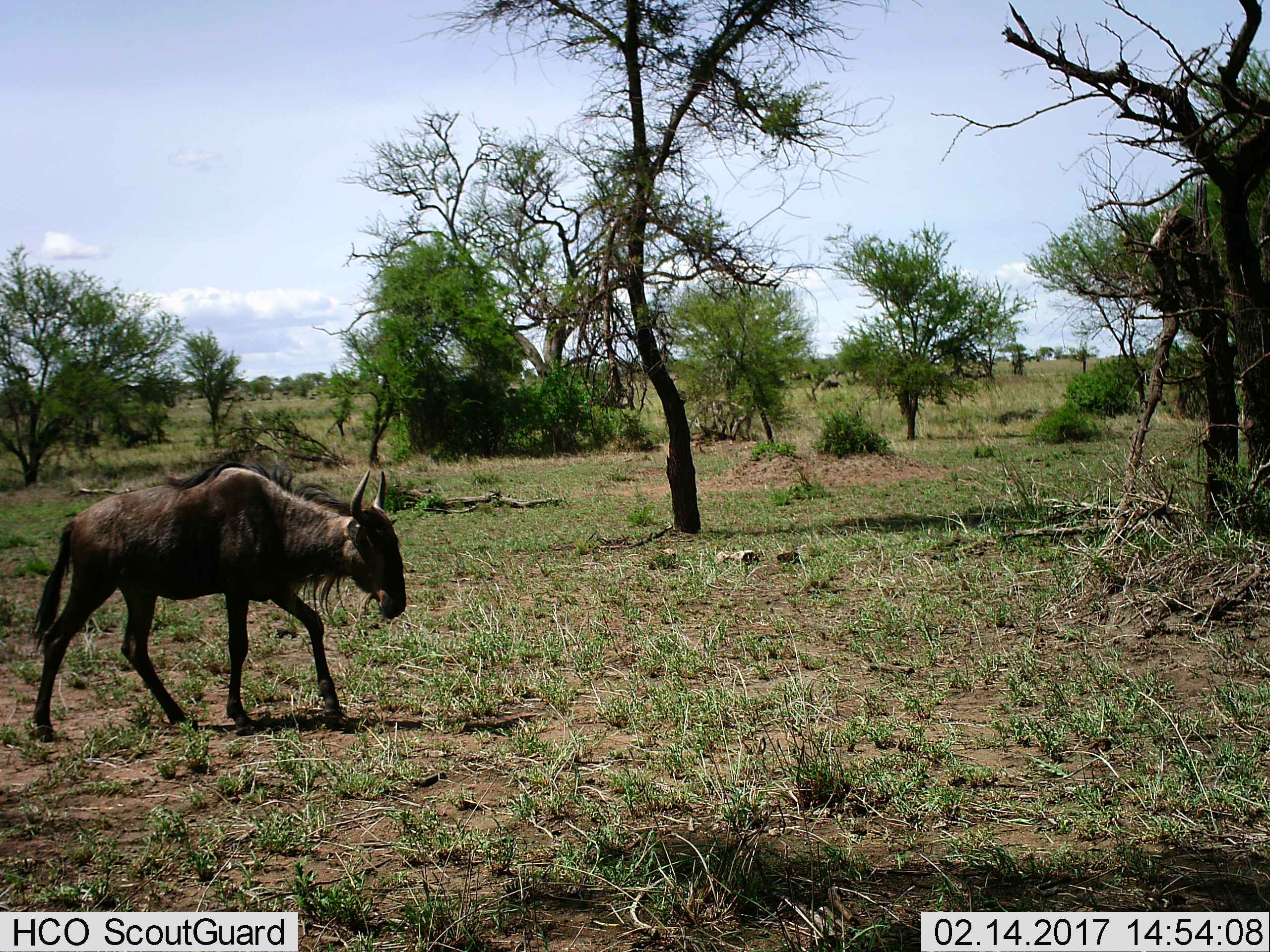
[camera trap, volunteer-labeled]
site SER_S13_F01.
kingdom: Animalia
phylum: Chordata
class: Mammalia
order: Artiodactyla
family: Bovidae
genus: Connochaetes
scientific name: Connochaetes taurinus taurinus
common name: blue wildebeest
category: wildebeestblue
Wildebeestblue (blue wildebeest) (Connochaetes taurinus taurinus), count 1. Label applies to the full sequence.